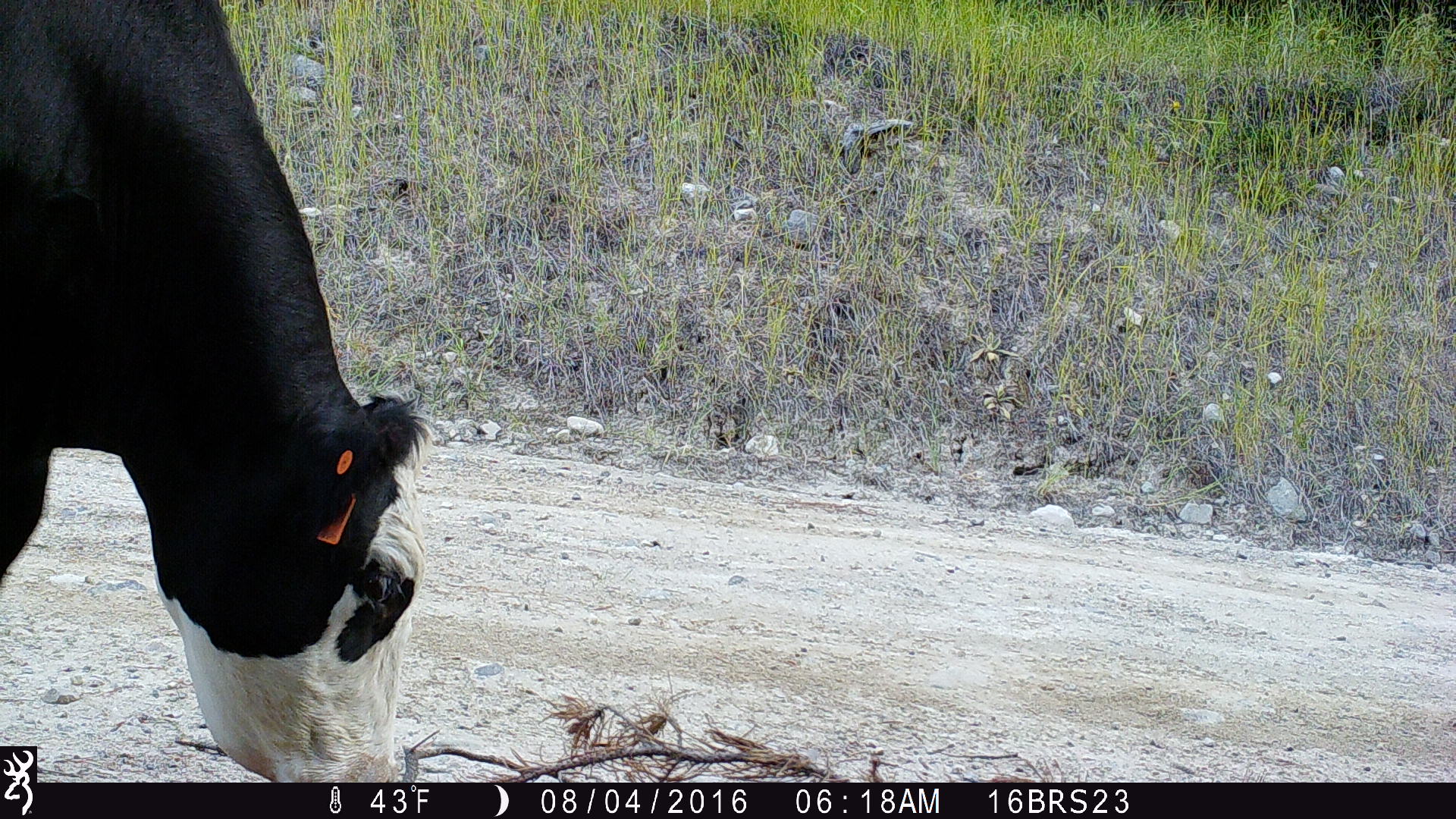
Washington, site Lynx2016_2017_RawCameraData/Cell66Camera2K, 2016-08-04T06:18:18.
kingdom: Animalia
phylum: Chordata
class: Mammalia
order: Artiodactyla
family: Bovidae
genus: Bos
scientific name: Bos taurus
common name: domestic cattle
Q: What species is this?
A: Domestic cattle (Bos taurus).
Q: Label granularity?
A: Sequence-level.